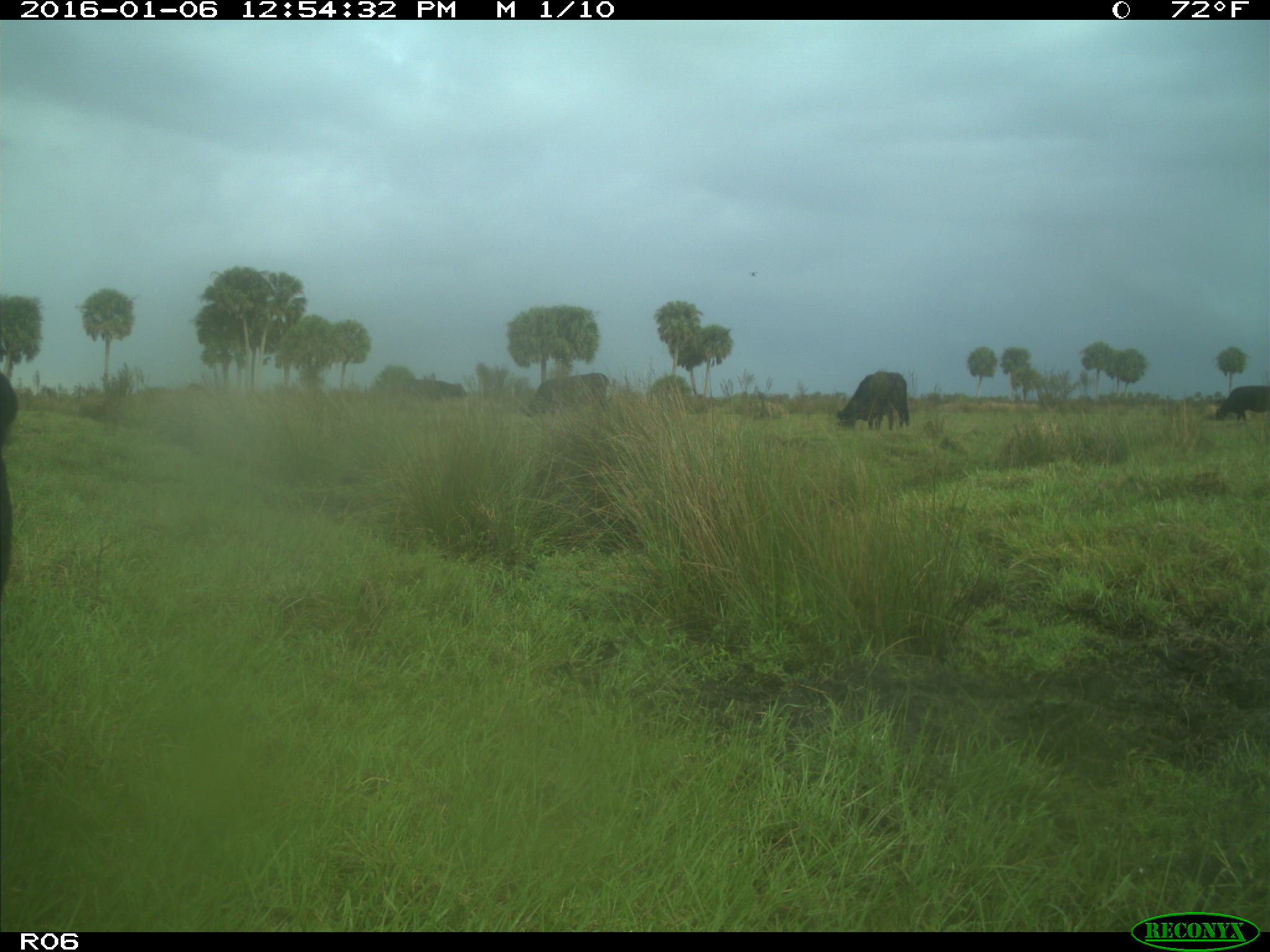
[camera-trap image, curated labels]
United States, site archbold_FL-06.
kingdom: Animalia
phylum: Chordata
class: Mammalia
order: Artiodactyla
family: Bovidae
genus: Bos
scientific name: Bos taurus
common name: domestic cow